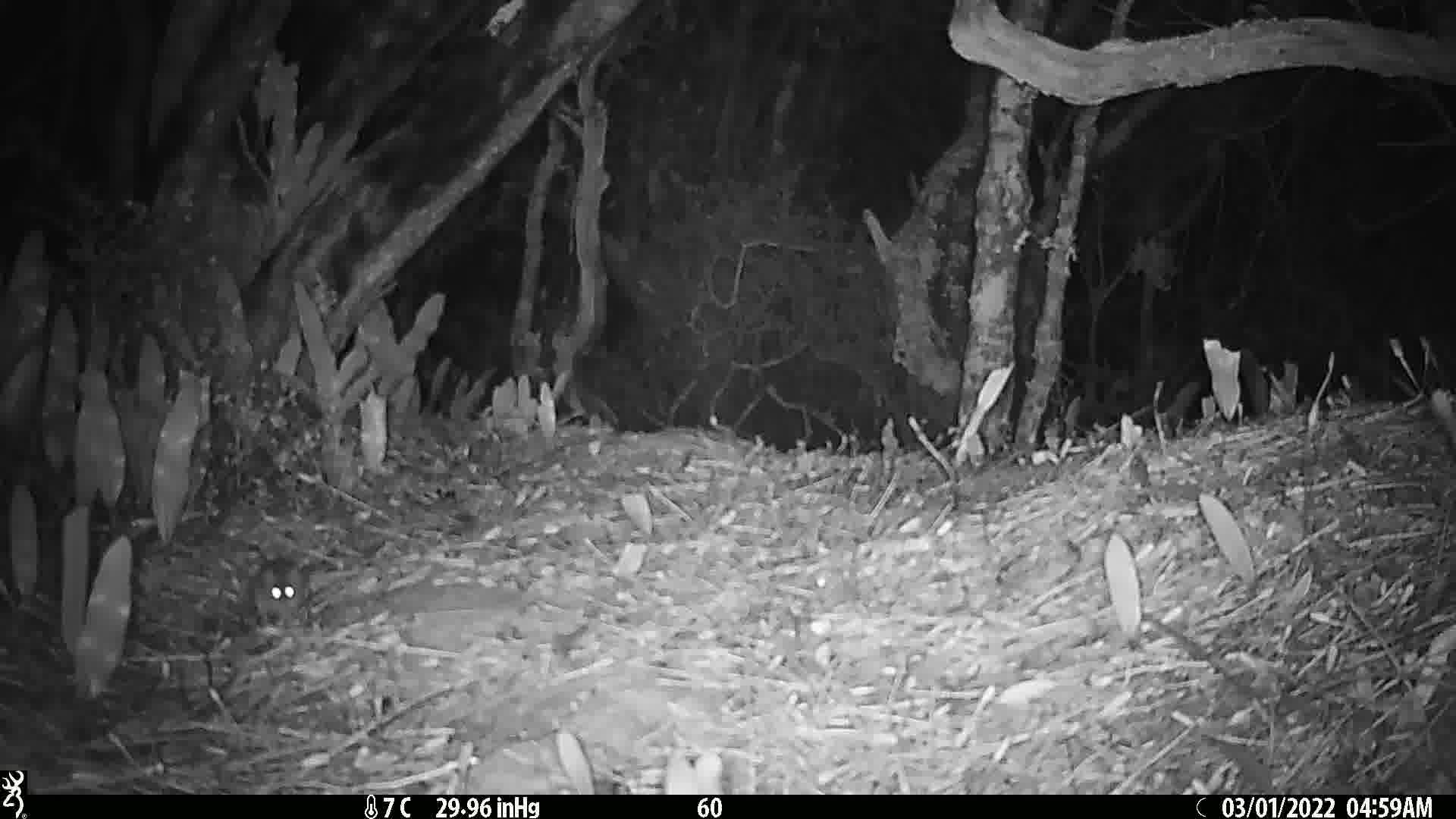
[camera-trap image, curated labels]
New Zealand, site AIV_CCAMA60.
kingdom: Animalia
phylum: Chordata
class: Mammalia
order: Rodentia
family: Muridae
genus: Mus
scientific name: Mus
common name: mouse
Mouse (Mus).